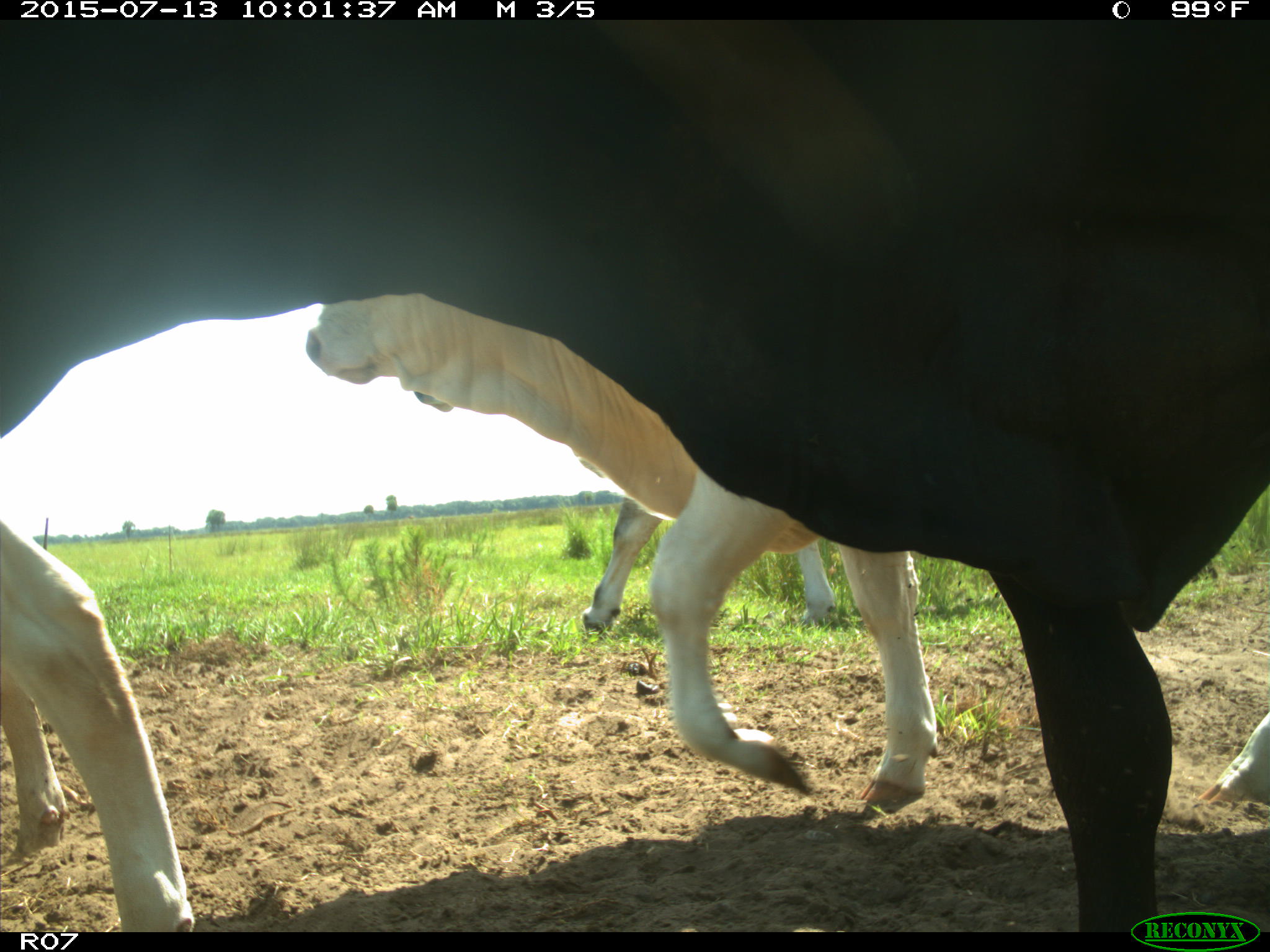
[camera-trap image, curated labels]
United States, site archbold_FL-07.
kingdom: Animalia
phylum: Chordata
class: Mammalia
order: Artiodactyla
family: Bovidae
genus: Bos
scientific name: Bos taurus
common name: domestic cow